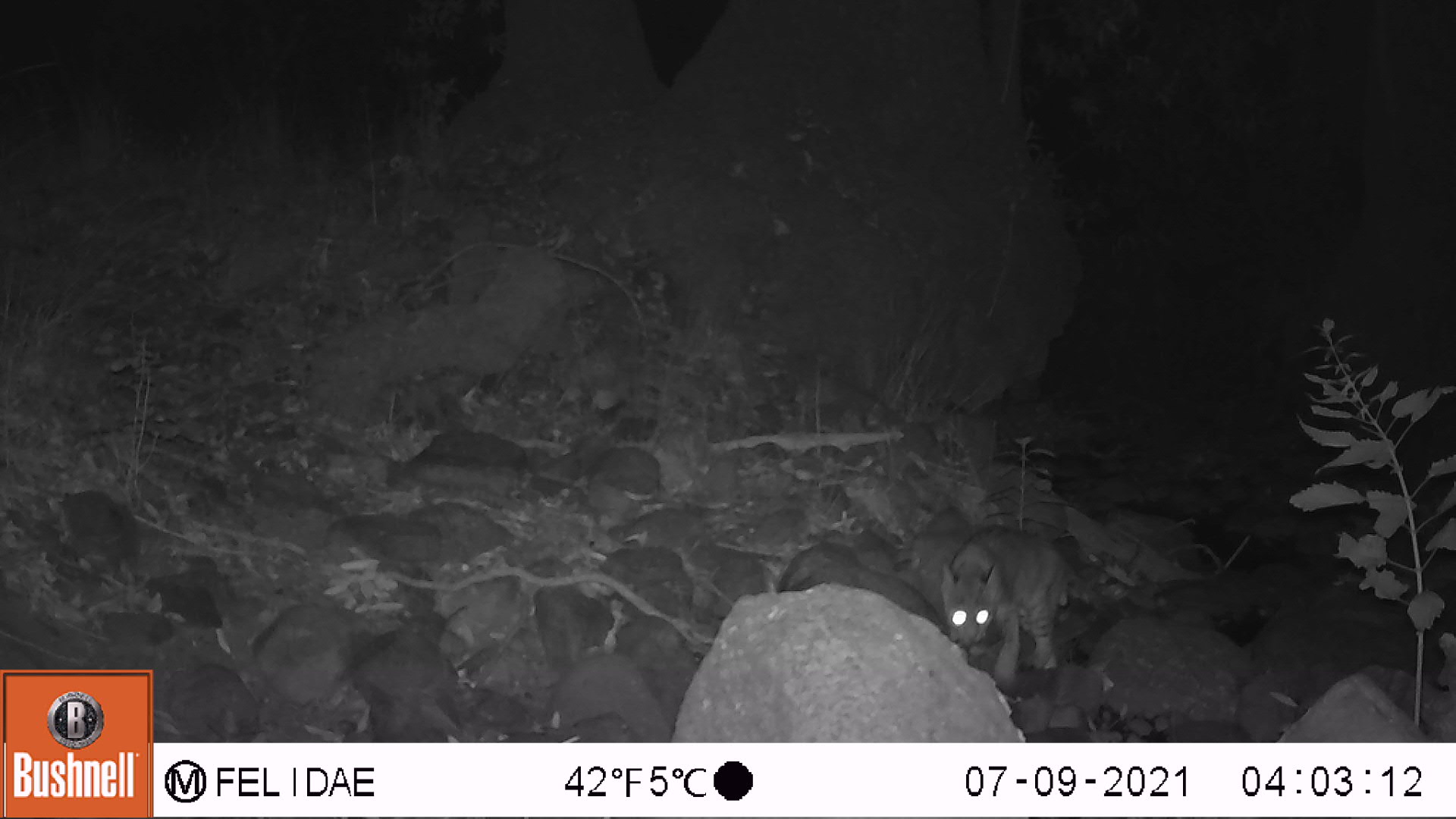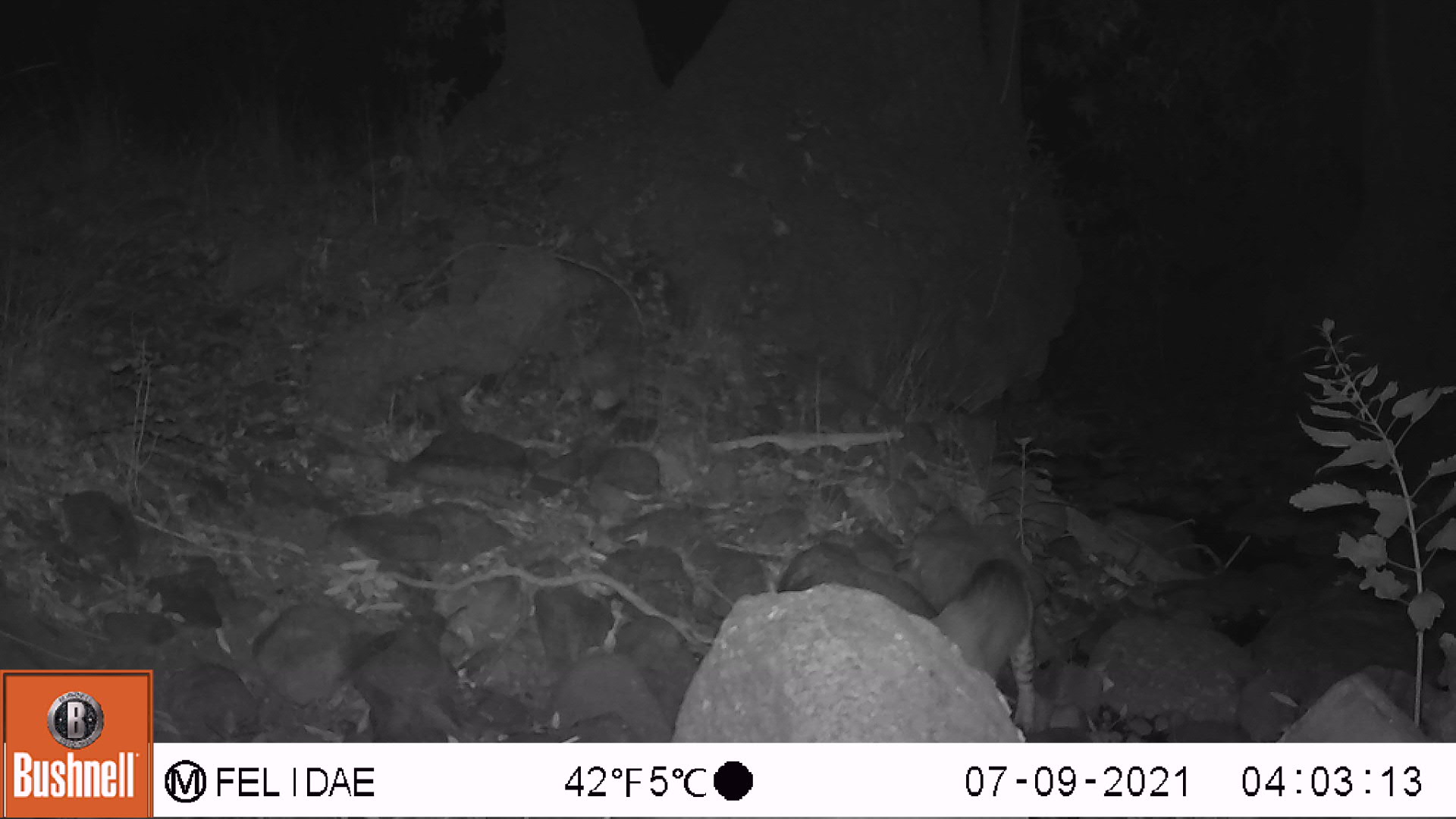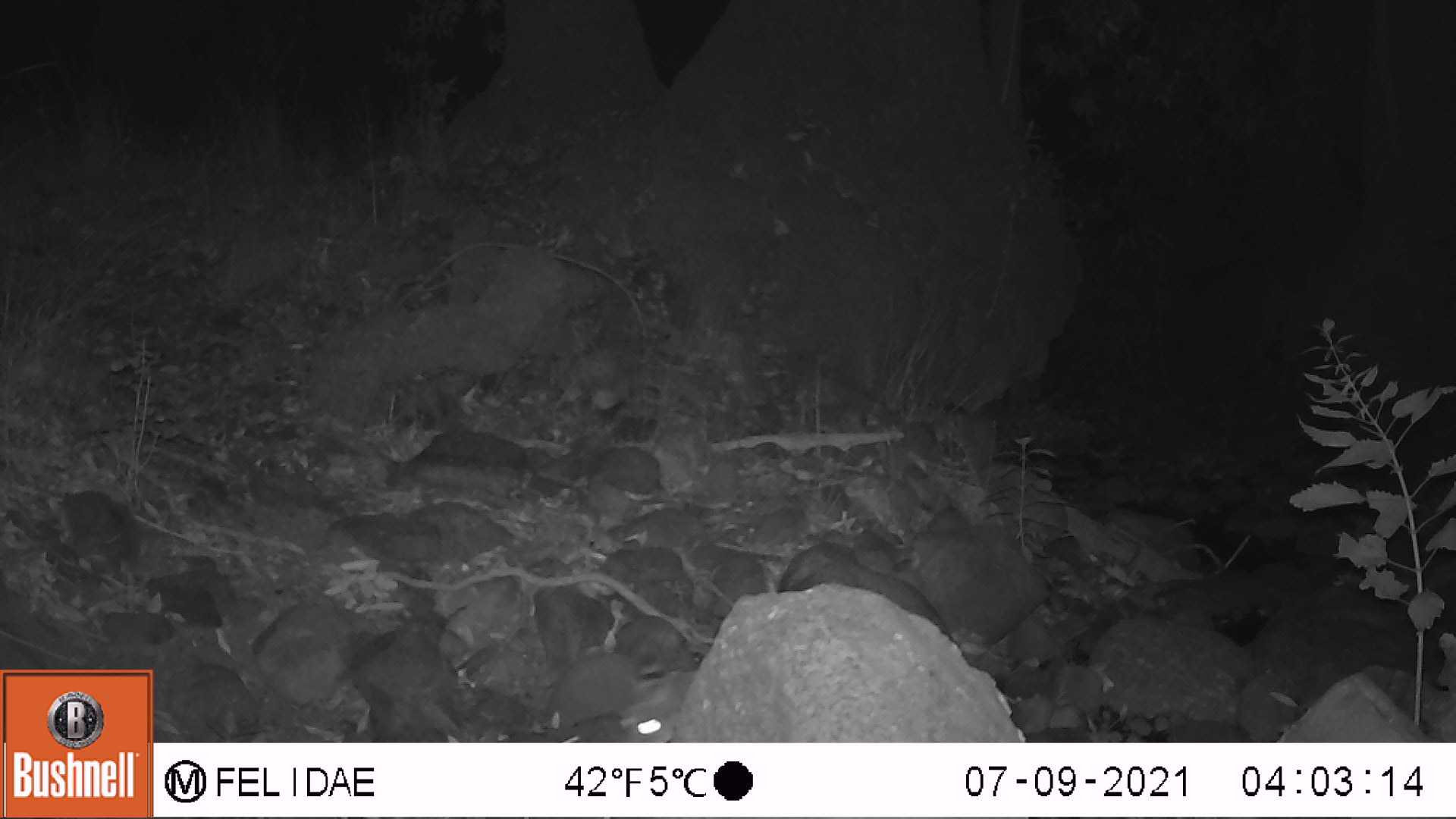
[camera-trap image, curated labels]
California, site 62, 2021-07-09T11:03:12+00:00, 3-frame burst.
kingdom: Animalia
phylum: Chordata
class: Mammalia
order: Carnivora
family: Felidae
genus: Lynx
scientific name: Lynx rufus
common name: bobcat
Bobcat (Lynx rufus).